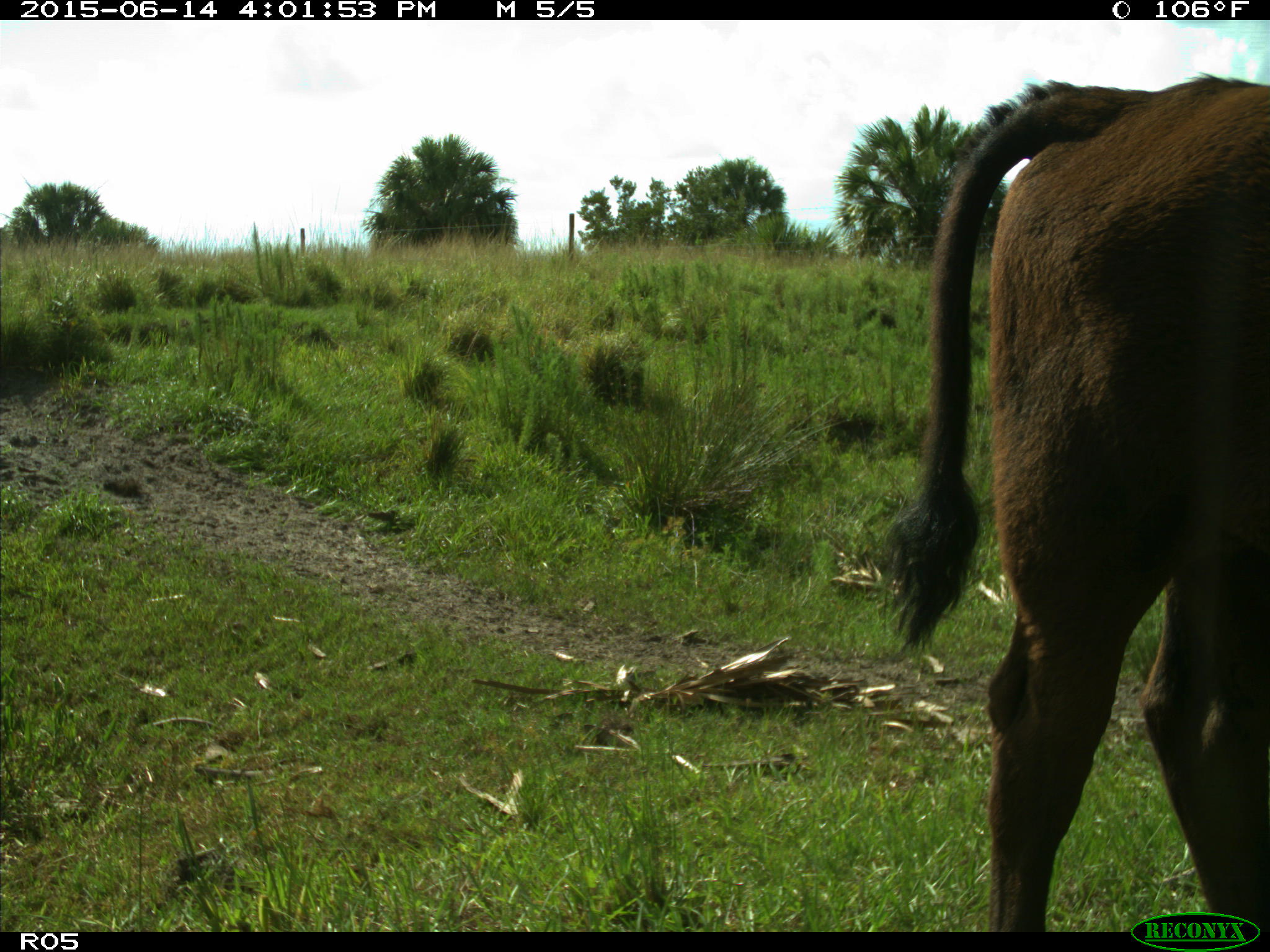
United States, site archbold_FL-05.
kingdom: Animalia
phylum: Chordata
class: Mammalia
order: Artiodactyla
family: Bovidae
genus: Bos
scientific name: Bos taurus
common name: domestic cow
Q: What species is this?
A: Bos taurus (domestic cow).